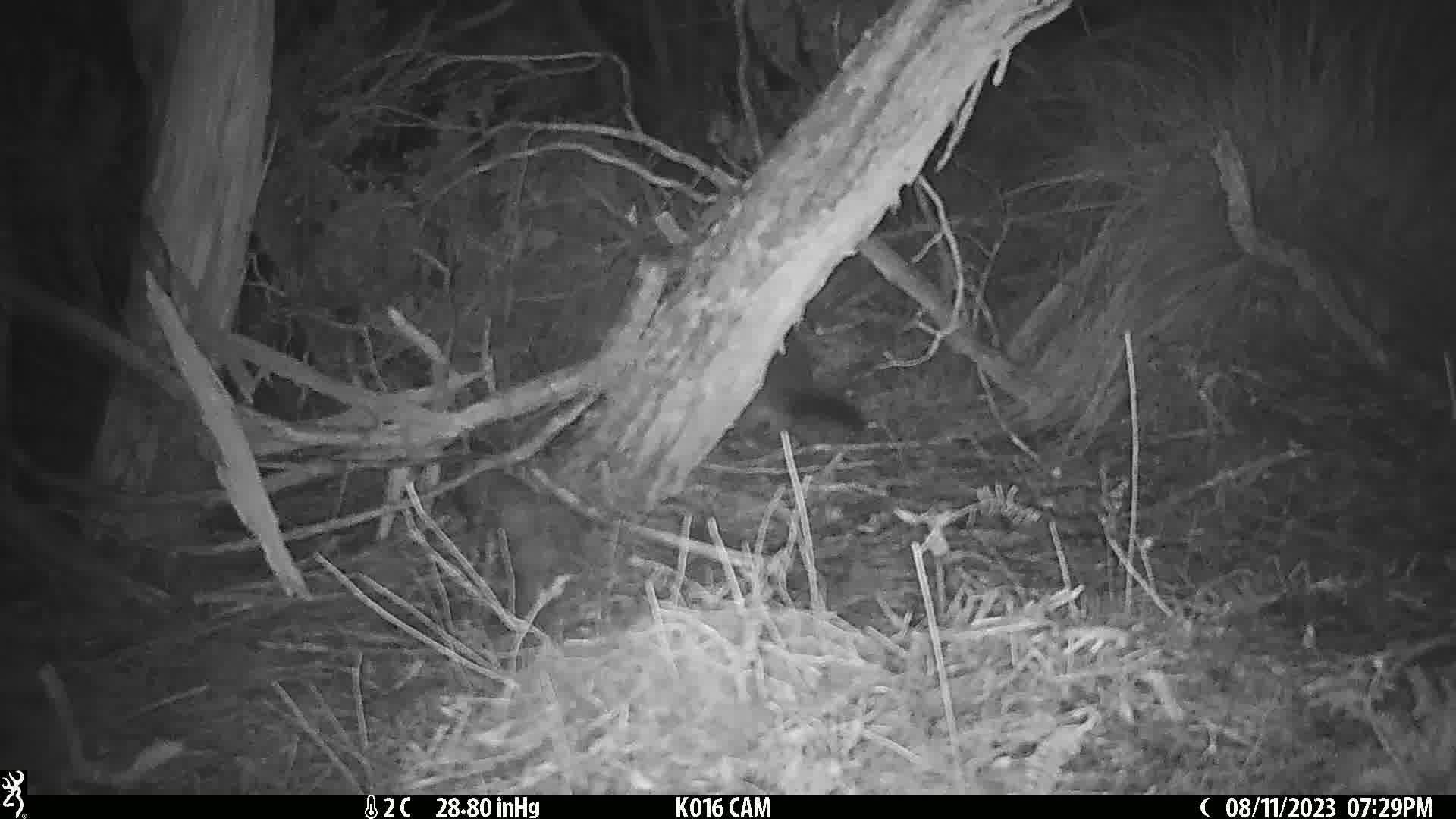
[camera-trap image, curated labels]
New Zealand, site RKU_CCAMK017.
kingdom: Animalia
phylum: Chordata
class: Mammalia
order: Diprotodontia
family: Phalangeridae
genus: Trichosurus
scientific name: Trichosurus vulpecula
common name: common brushtail possum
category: possum